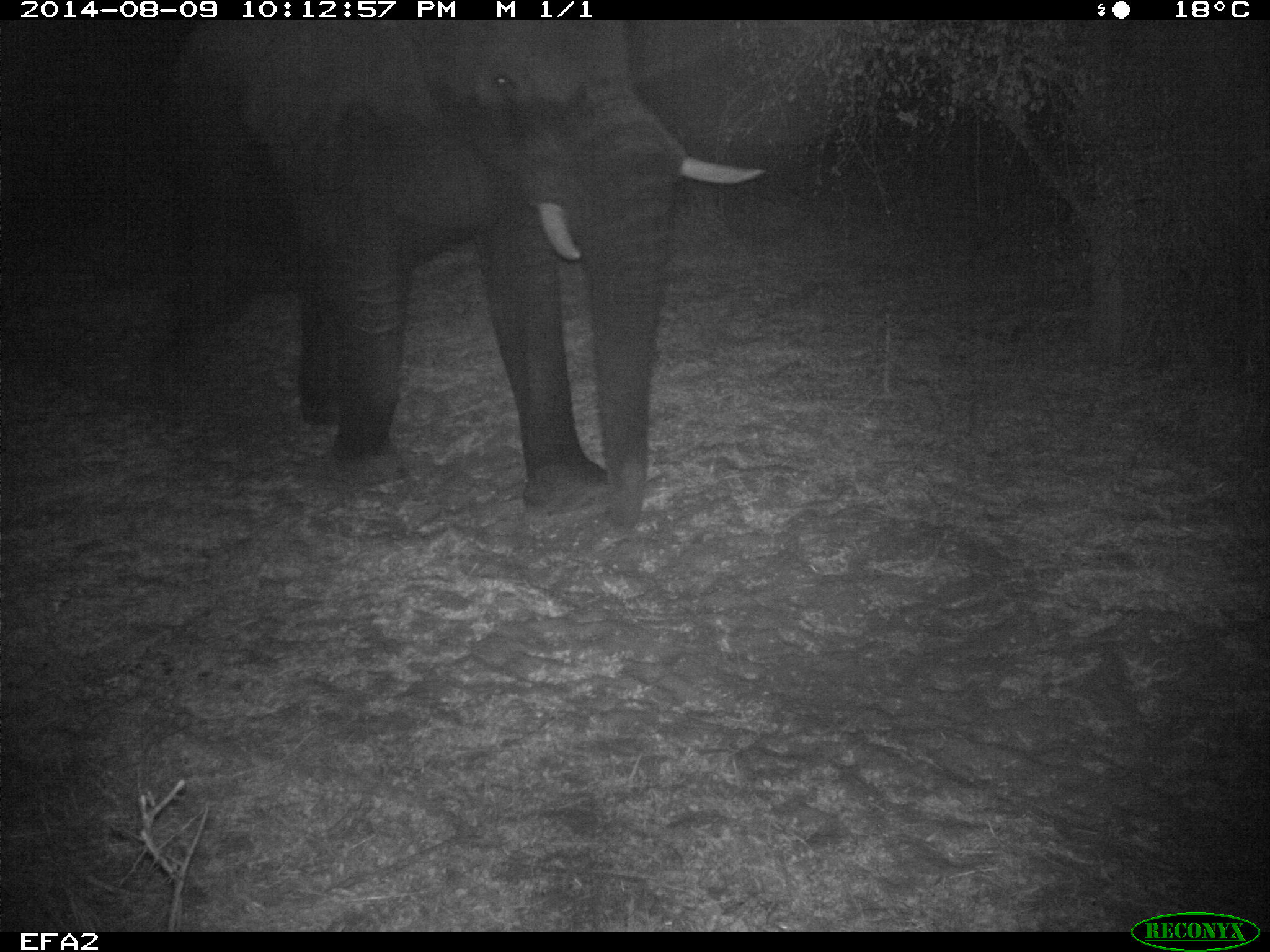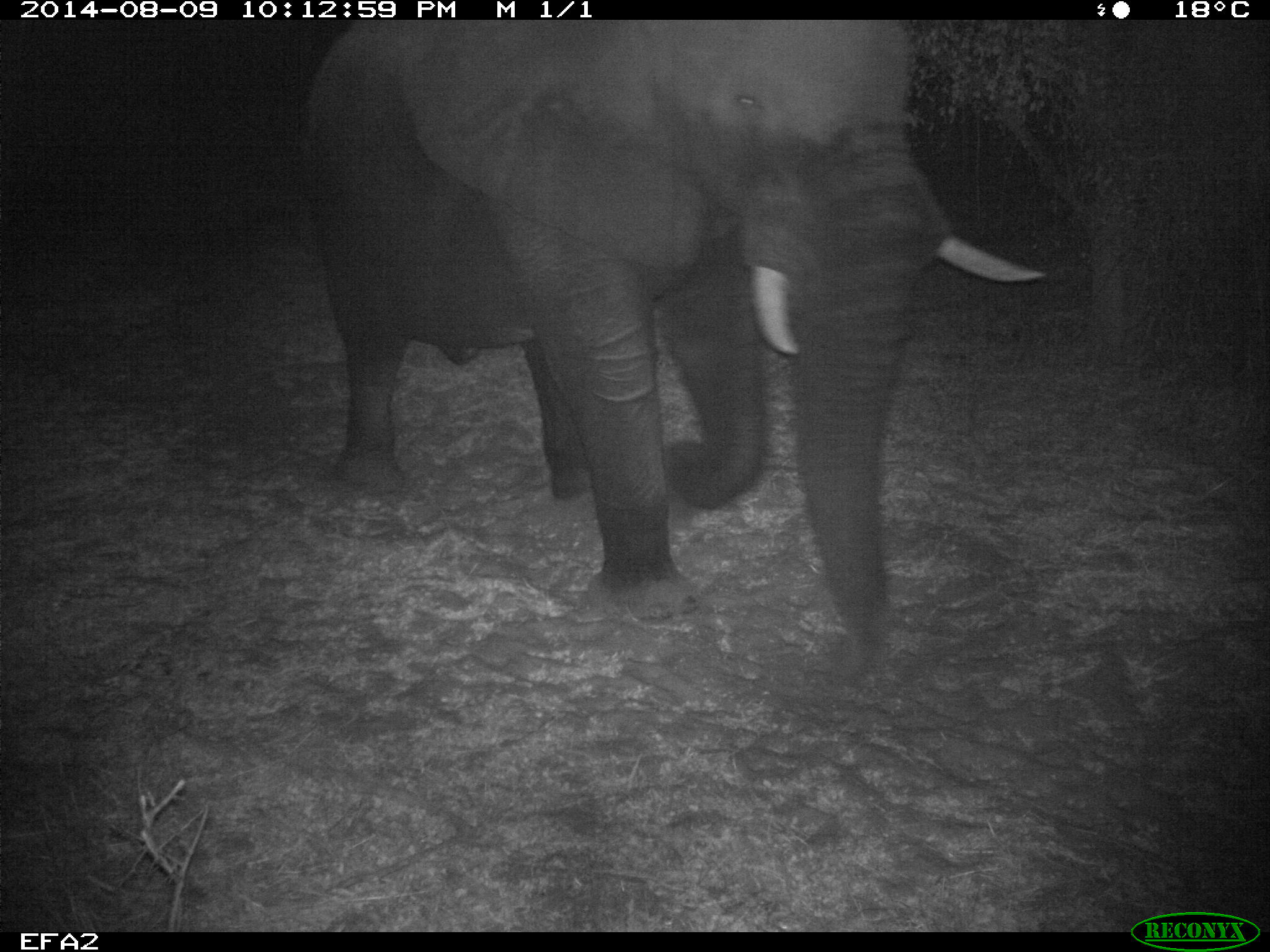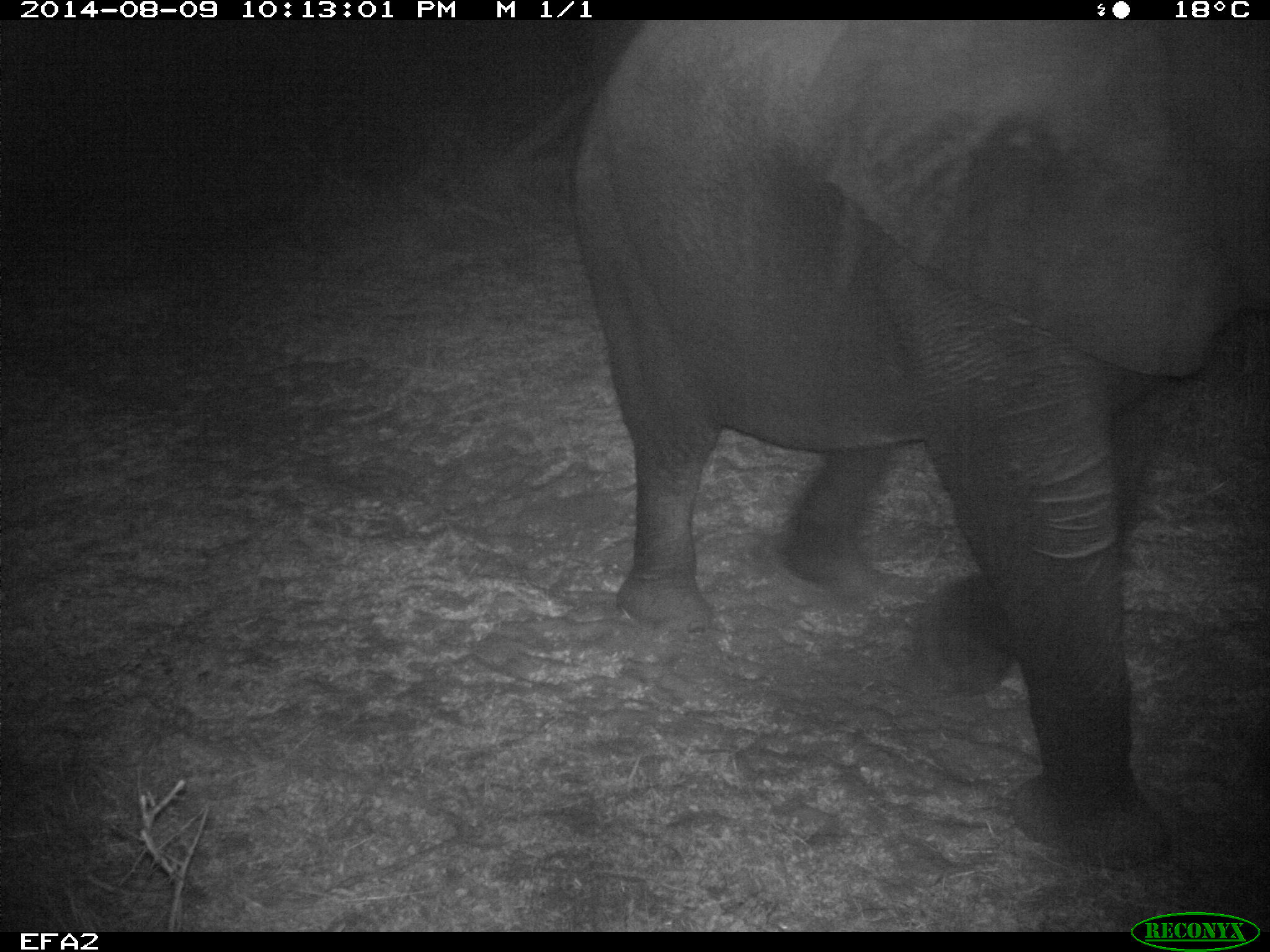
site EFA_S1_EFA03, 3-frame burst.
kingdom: Animalia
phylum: Chordata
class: Mammalia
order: Proboscidea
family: Elephantidae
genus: Loxodonta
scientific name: Loxodonta africana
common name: african bush elephant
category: elephant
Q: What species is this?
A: Elephant (african bush elephant) (Loxodonta africana).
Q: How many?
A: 1.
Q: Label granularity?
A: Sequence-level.